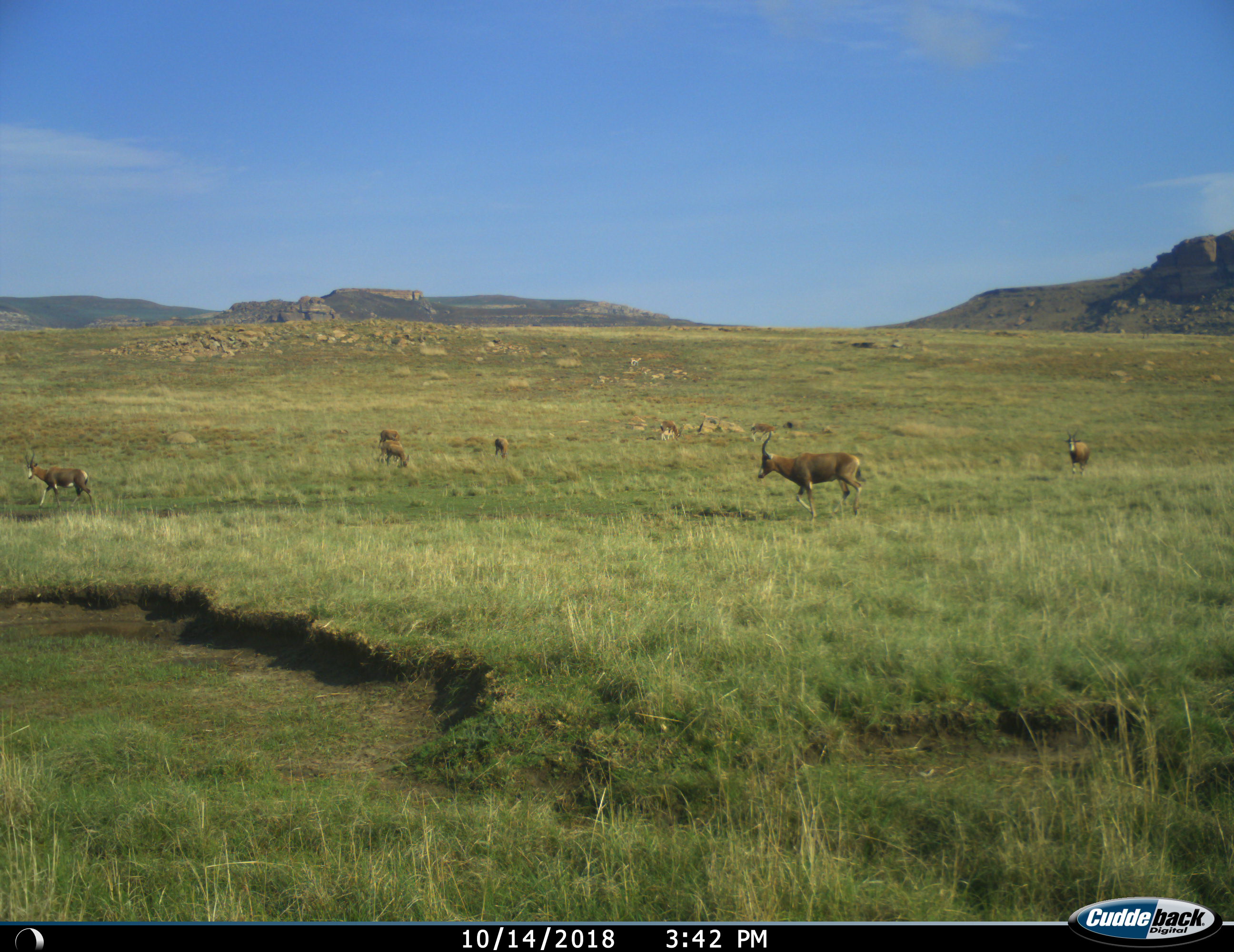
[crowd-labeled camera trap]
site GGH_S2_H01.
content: unidentified animal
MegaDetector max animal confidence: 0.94